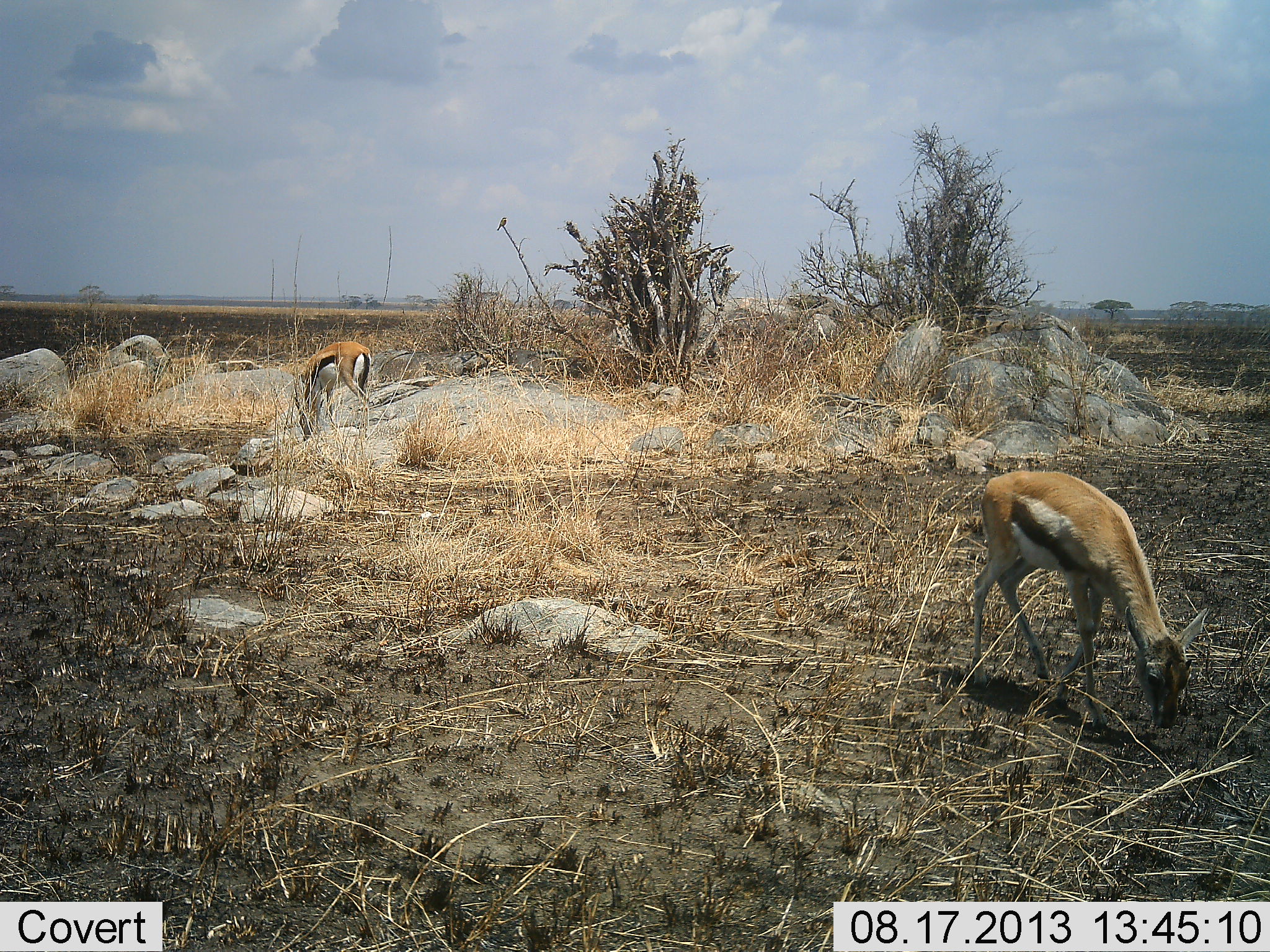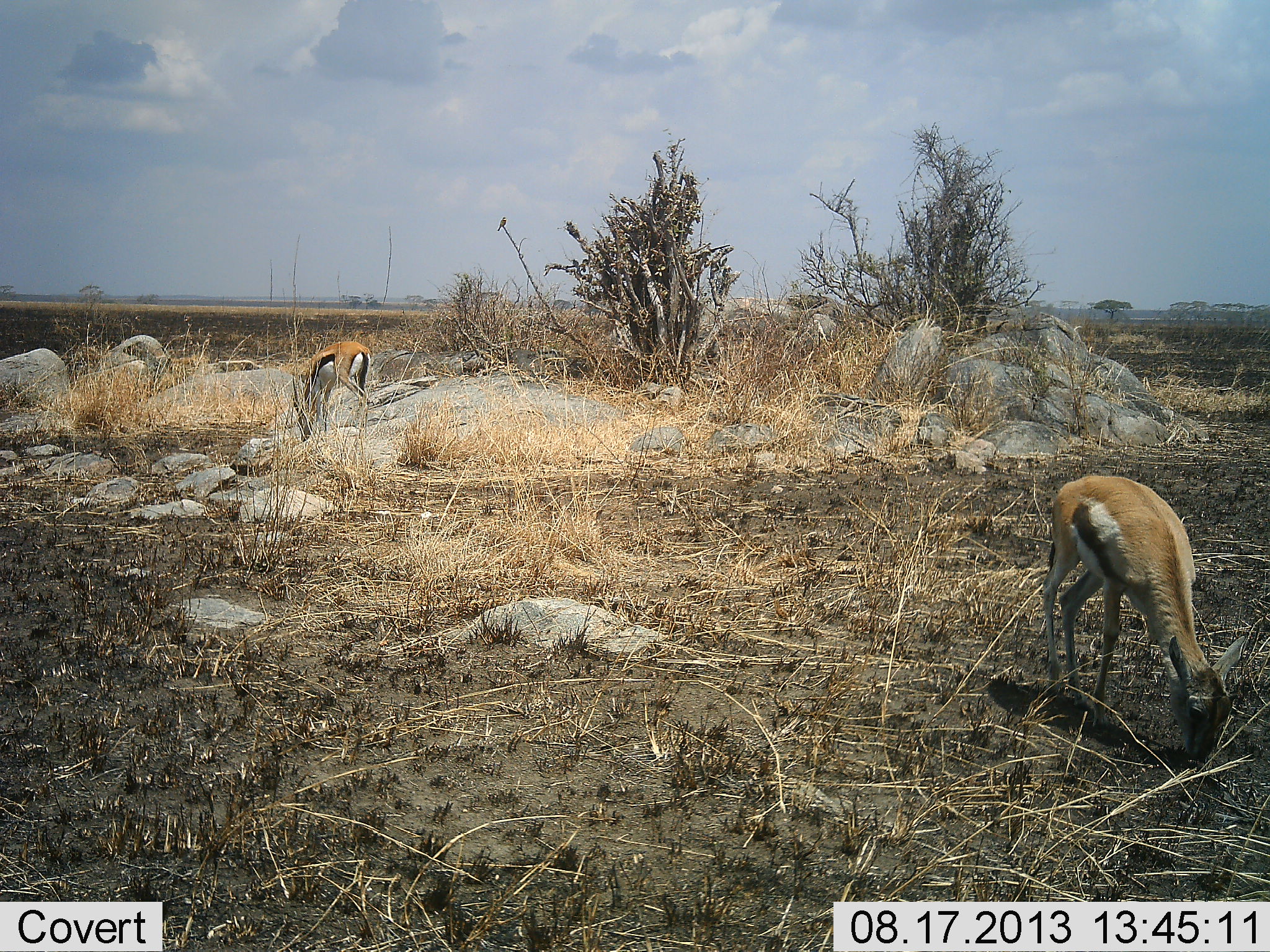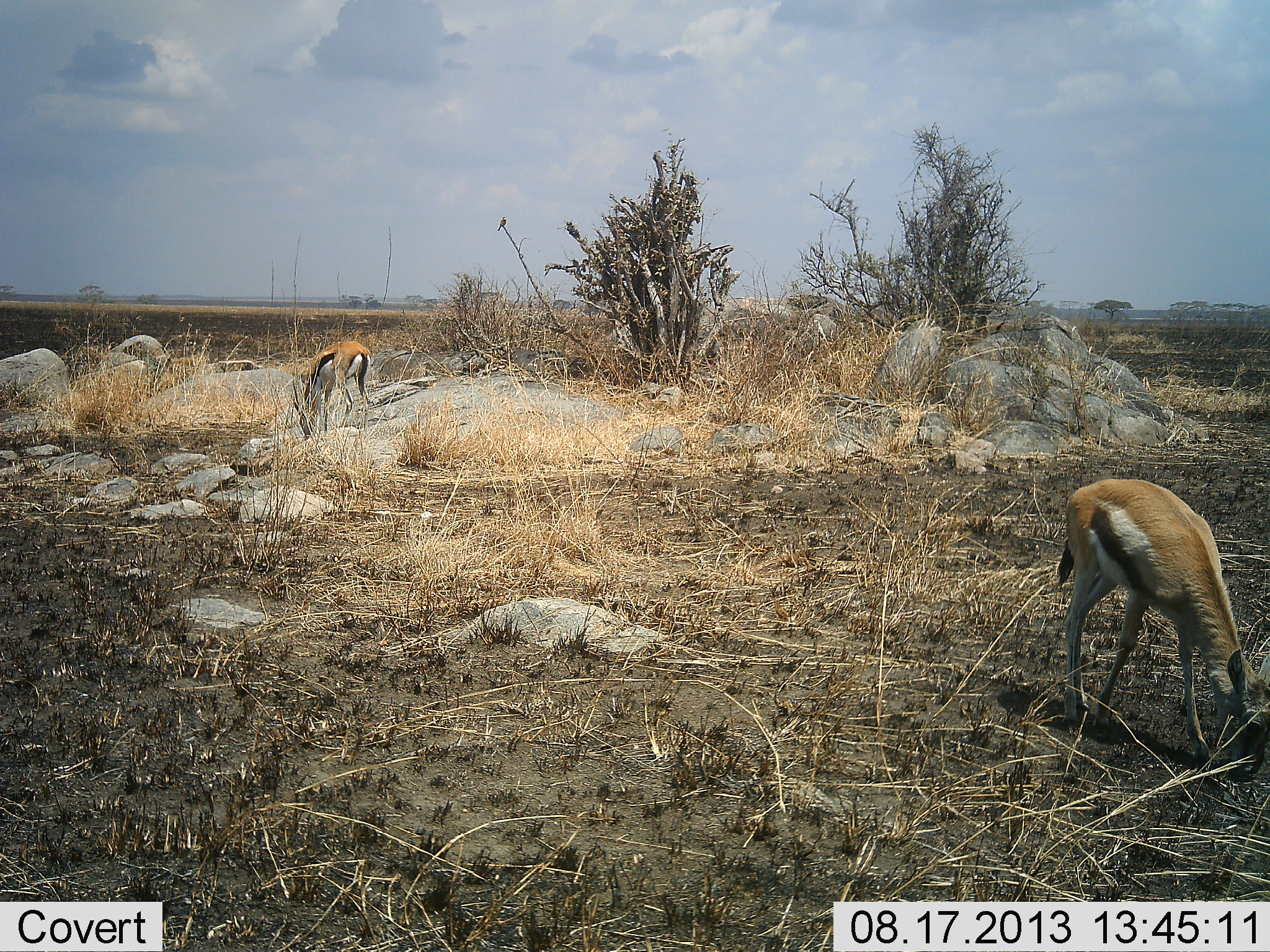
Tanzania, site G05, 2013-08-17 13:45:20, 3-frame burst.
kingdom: Animalia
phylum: Chordata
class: Mammalia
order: Artiodactyla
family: Bovidae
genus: Eudorcas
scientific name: Eudorcas thomsonii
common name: thomson's gazelle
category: gazellethomsons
Gazellethomsons (thomson's gazelle) (Eudorcas thomsonii), count 2. Behavior (volunteer vote fractions): standing 35%, resting 0%, moving 31%, interacting 0%. Young present (vote fraction): 4%. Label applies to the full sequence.